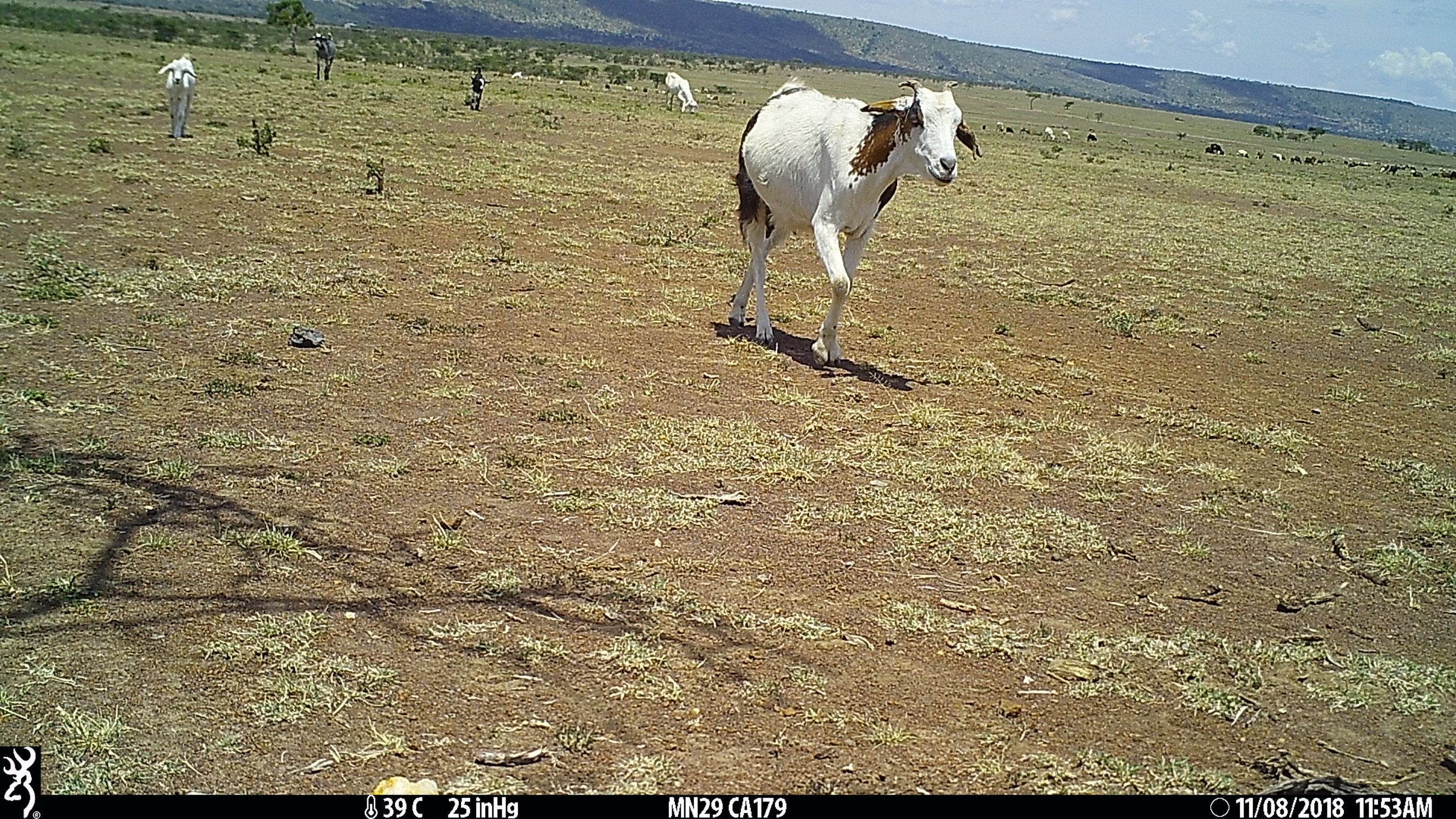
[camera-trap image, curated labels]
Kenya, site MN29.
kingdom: Animalia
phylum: Chordata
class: Mammalia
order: Artiodactyla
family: Bovidae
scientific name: Bovidae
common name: sheep or goat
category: shoat